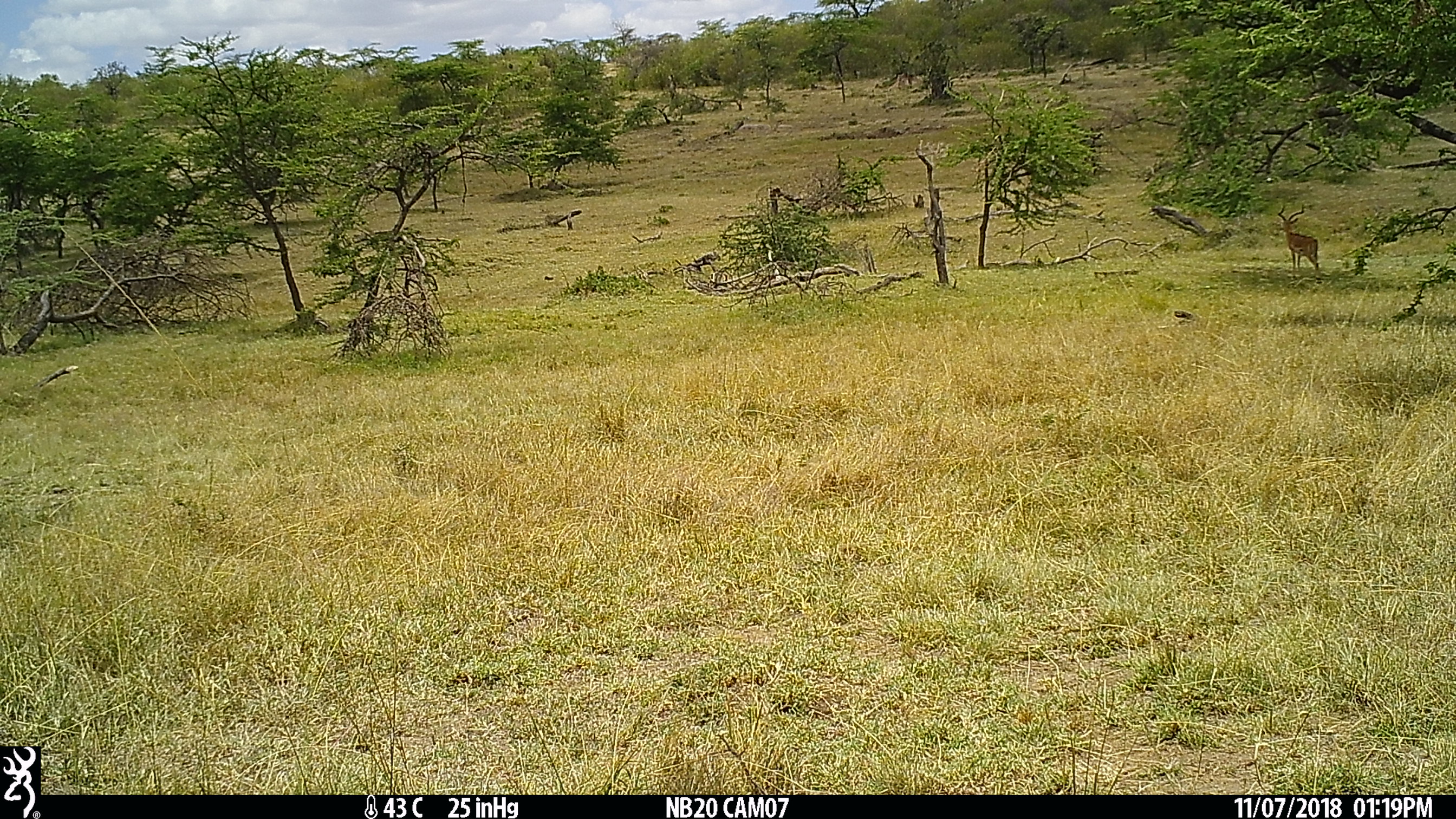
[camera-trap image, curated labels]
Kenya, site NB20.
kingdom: Animalia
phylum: Chordata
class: Mammalia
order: Artiodactyla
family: Bovidae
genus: Aepyceros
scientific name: Aepyceros melampus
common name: impala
Impala (Aepyceros melampus).